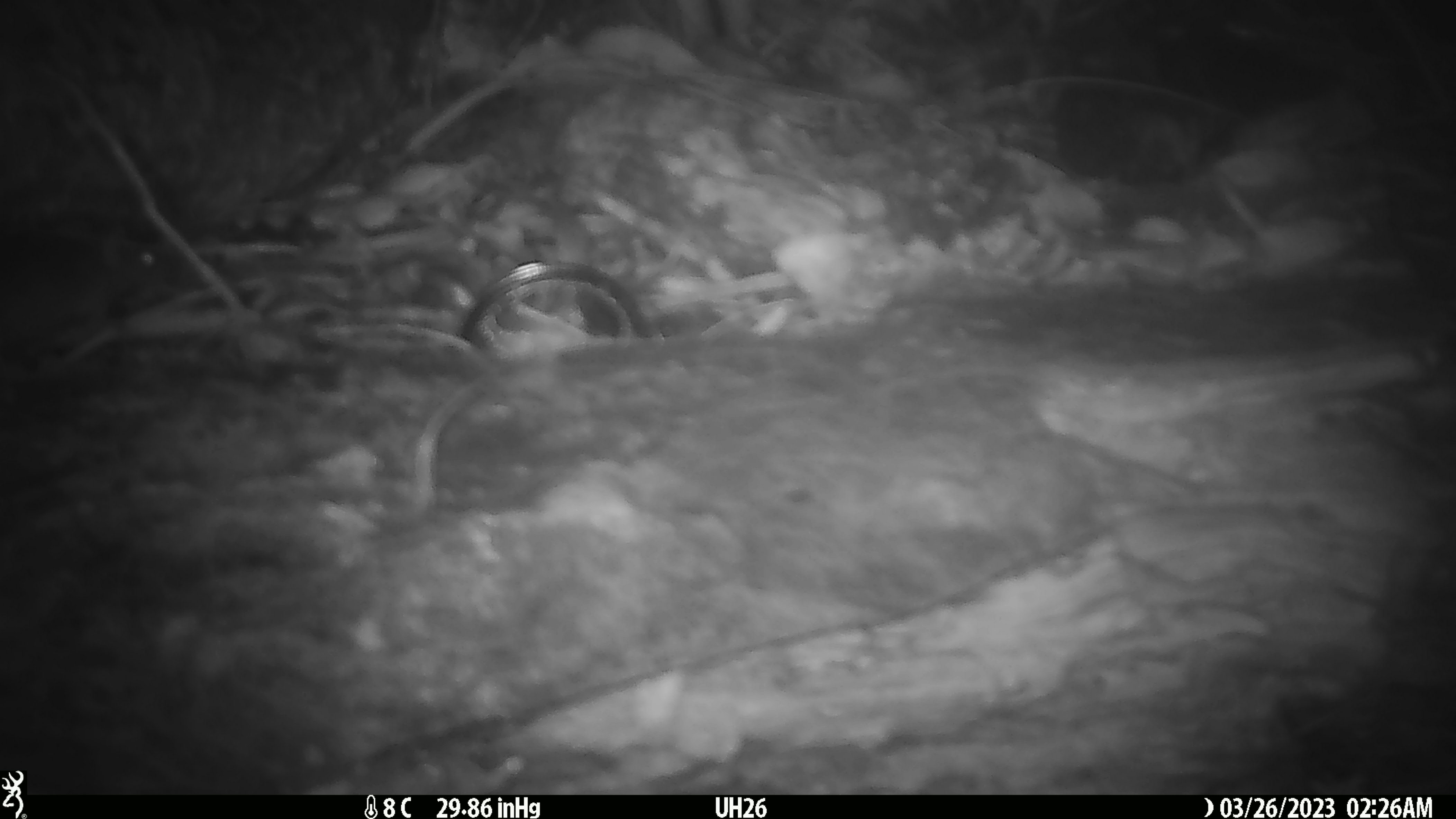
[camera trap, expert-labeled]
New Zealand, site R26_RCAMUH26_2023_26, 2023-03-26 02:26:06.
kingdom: Animalia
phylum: Chordata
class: Mammalia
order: Rodentia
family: Muridae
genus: Mus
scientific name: Mus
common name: mouse